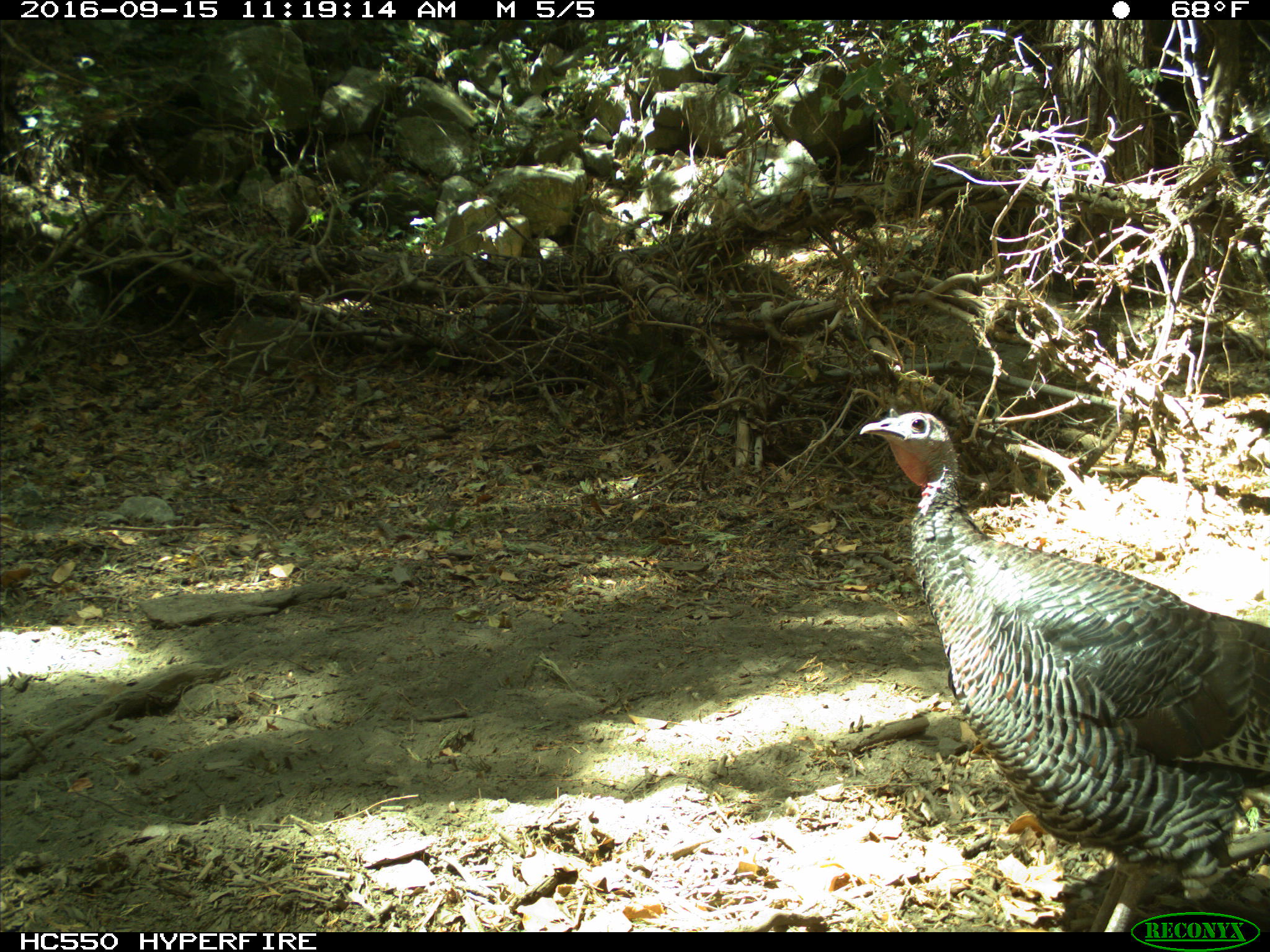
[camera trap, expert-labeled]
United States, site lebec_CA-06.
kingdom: Animalia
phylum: Chordata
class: Aves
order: Galliformes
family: Phasianidae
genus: Meleagris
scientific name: Meleagris gallopavo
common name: wild turkey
Meleagris gallopavo (wild turkey).